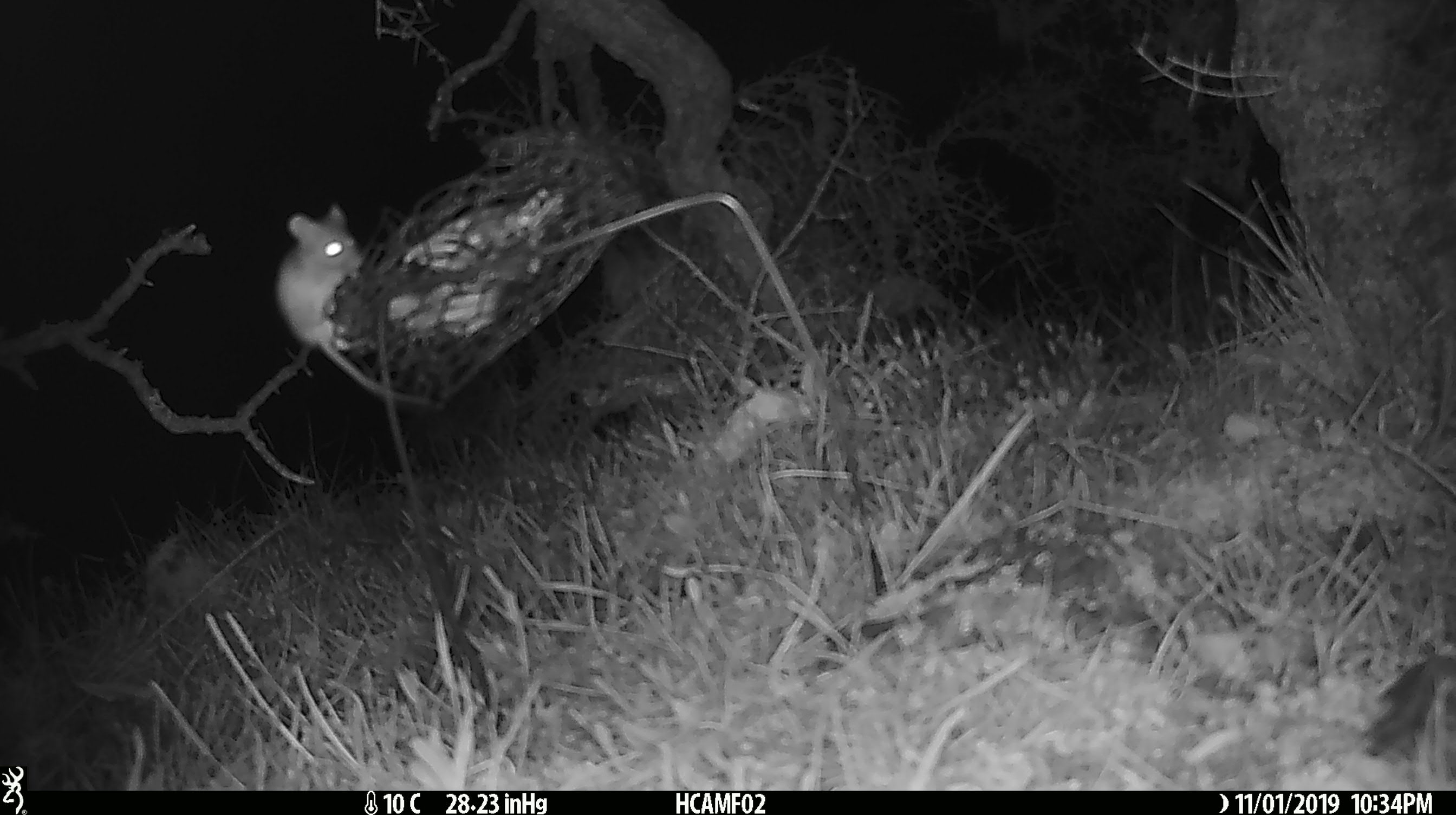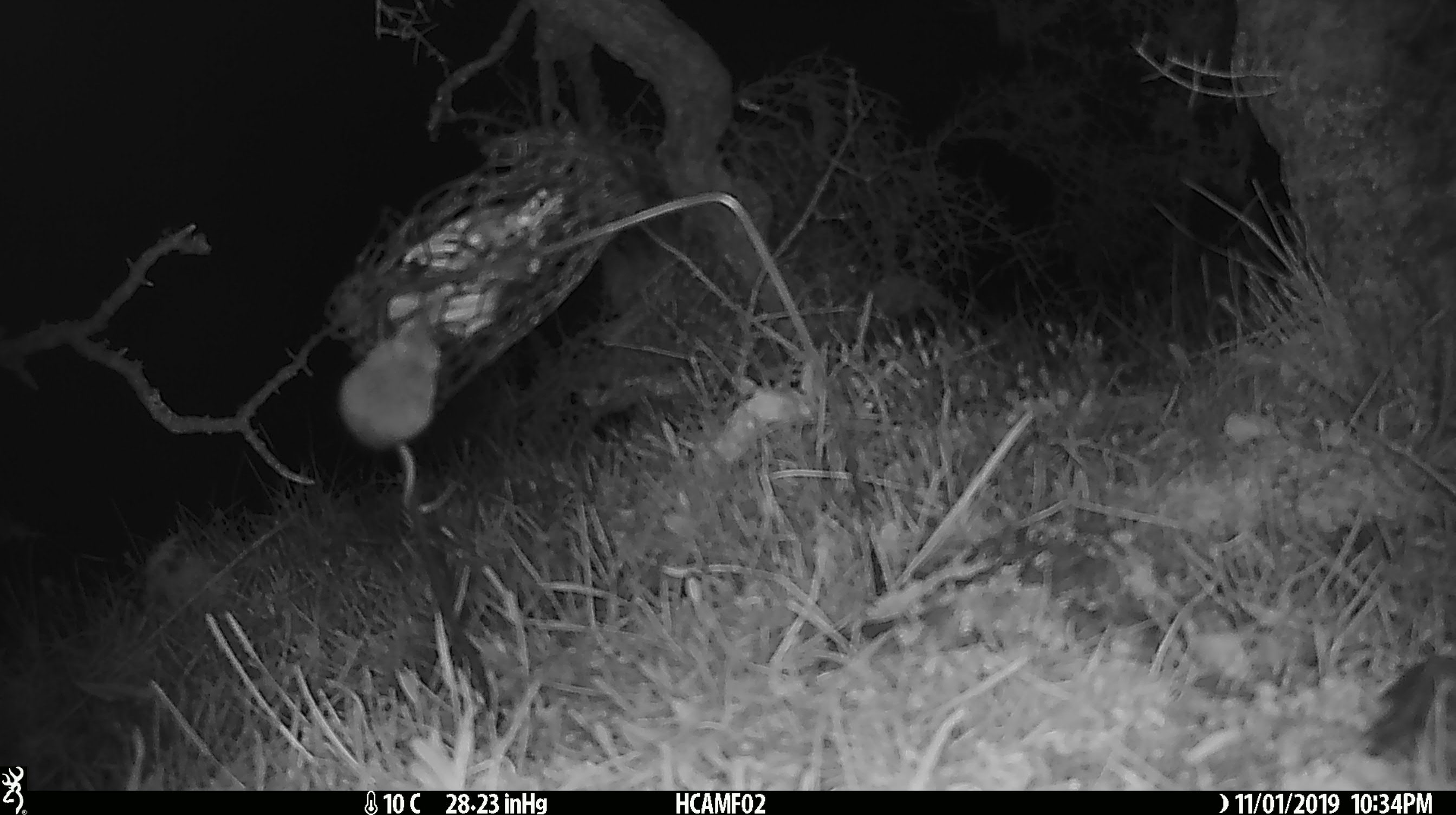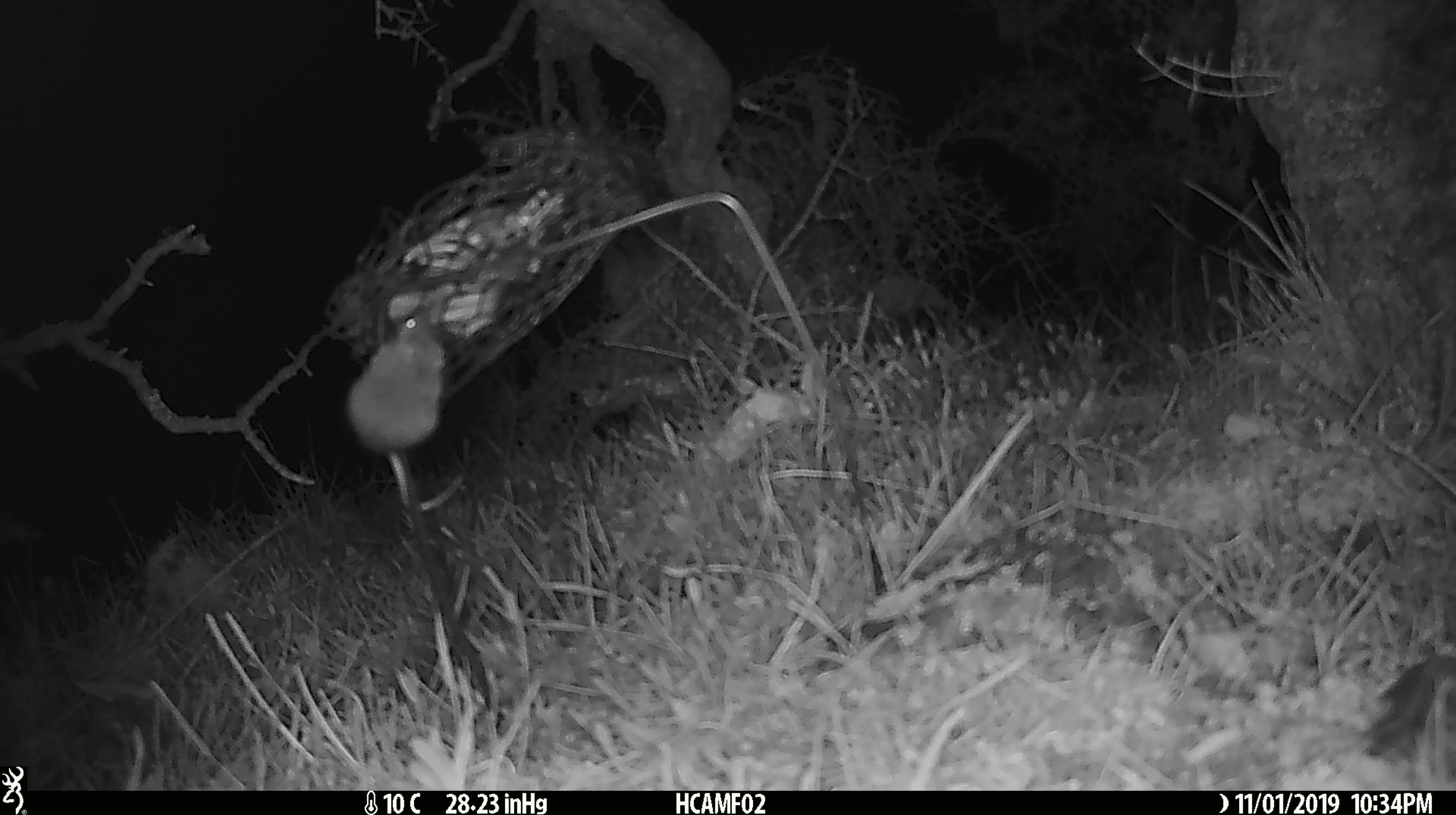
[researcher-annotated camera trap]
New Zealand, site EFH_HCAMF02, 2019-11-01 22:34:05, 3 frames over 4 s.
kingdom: Animalia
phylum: Chordata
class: Mammalia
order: Rodentia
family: Muridae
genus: Mus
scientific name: Mus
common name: mouse